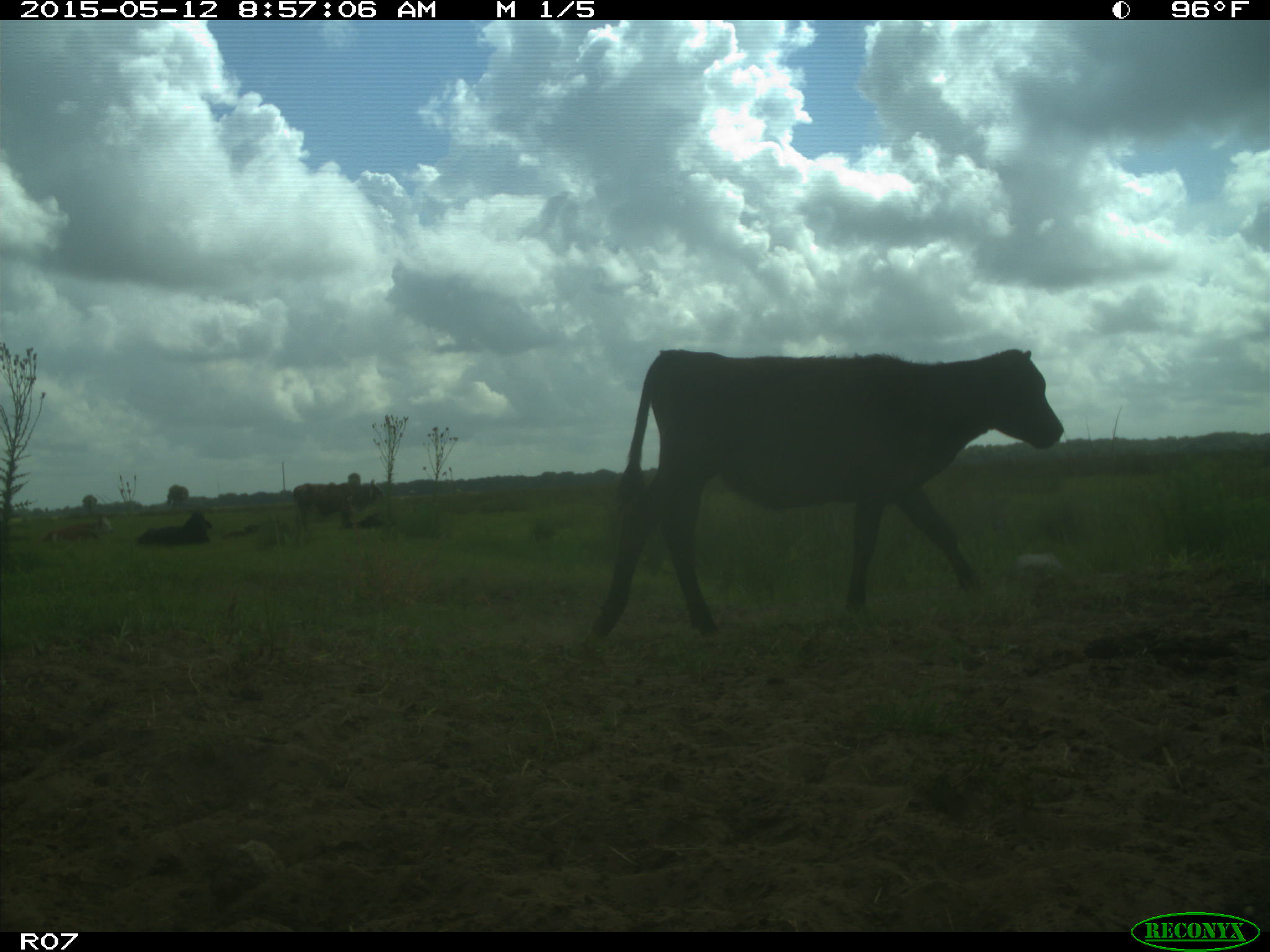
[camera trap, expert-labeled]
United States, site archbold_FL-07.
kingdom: Animalia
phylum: Chordata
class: Mammalia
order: Artiodactyla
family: Bovidae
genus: Bos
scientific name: Bos taurus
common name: domestic cow